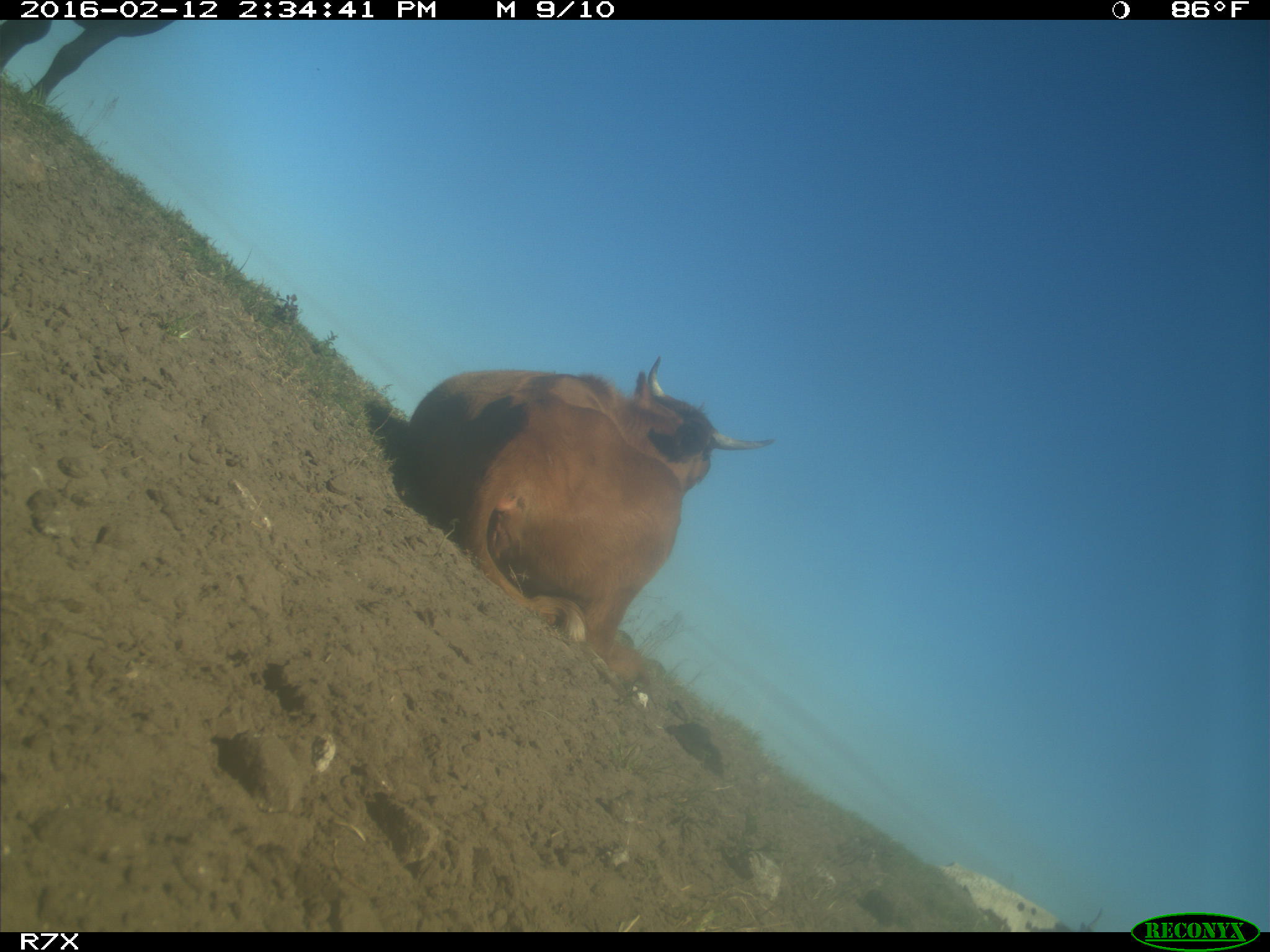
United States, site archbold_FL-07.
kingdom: Animalia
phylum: Chordata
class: Mammalia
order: Artiodactyla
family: Bovidae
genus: Bos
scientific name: Bos taurus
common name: domestic cow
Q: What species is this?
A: Bos taurus (domestic cow).